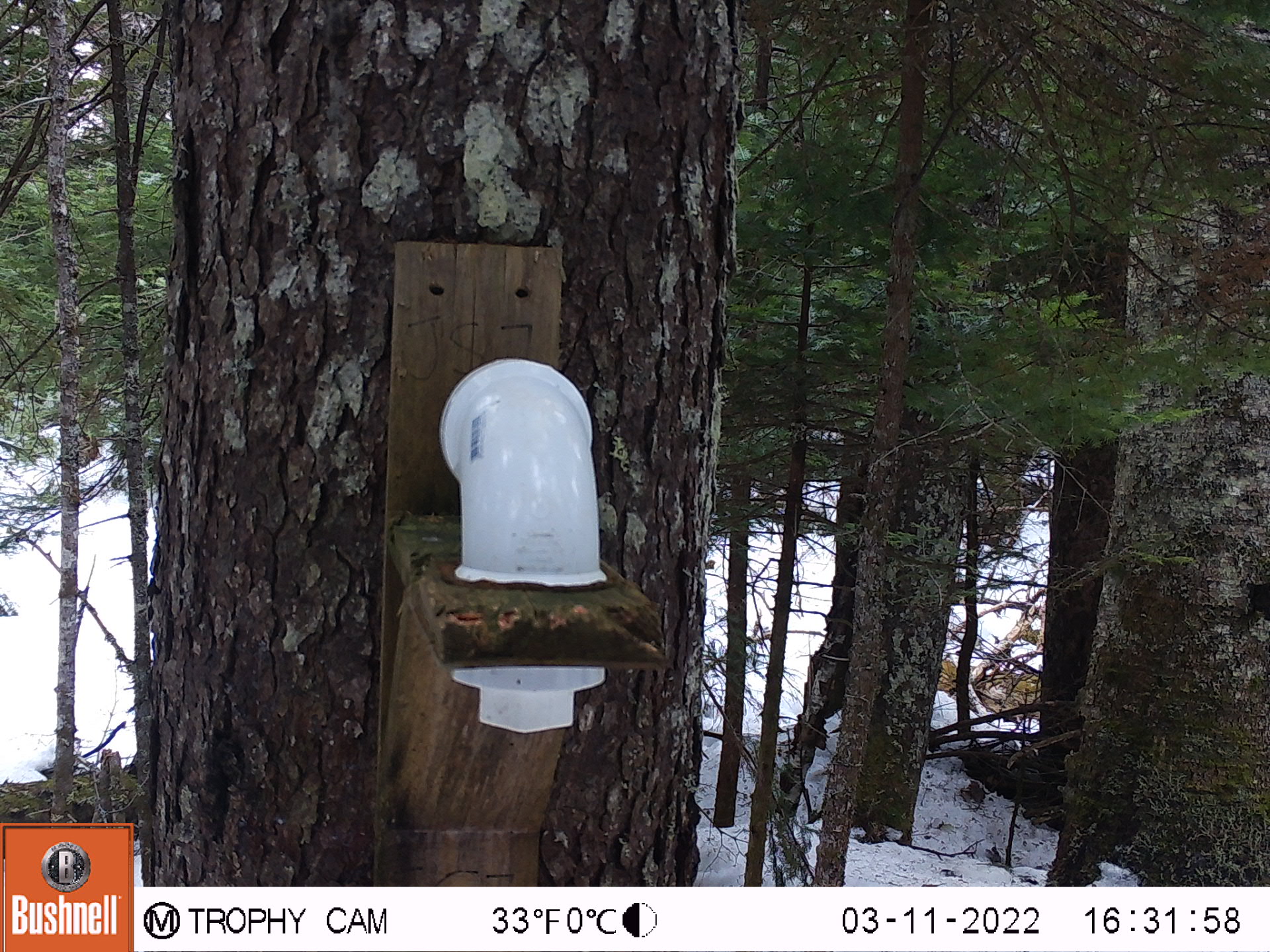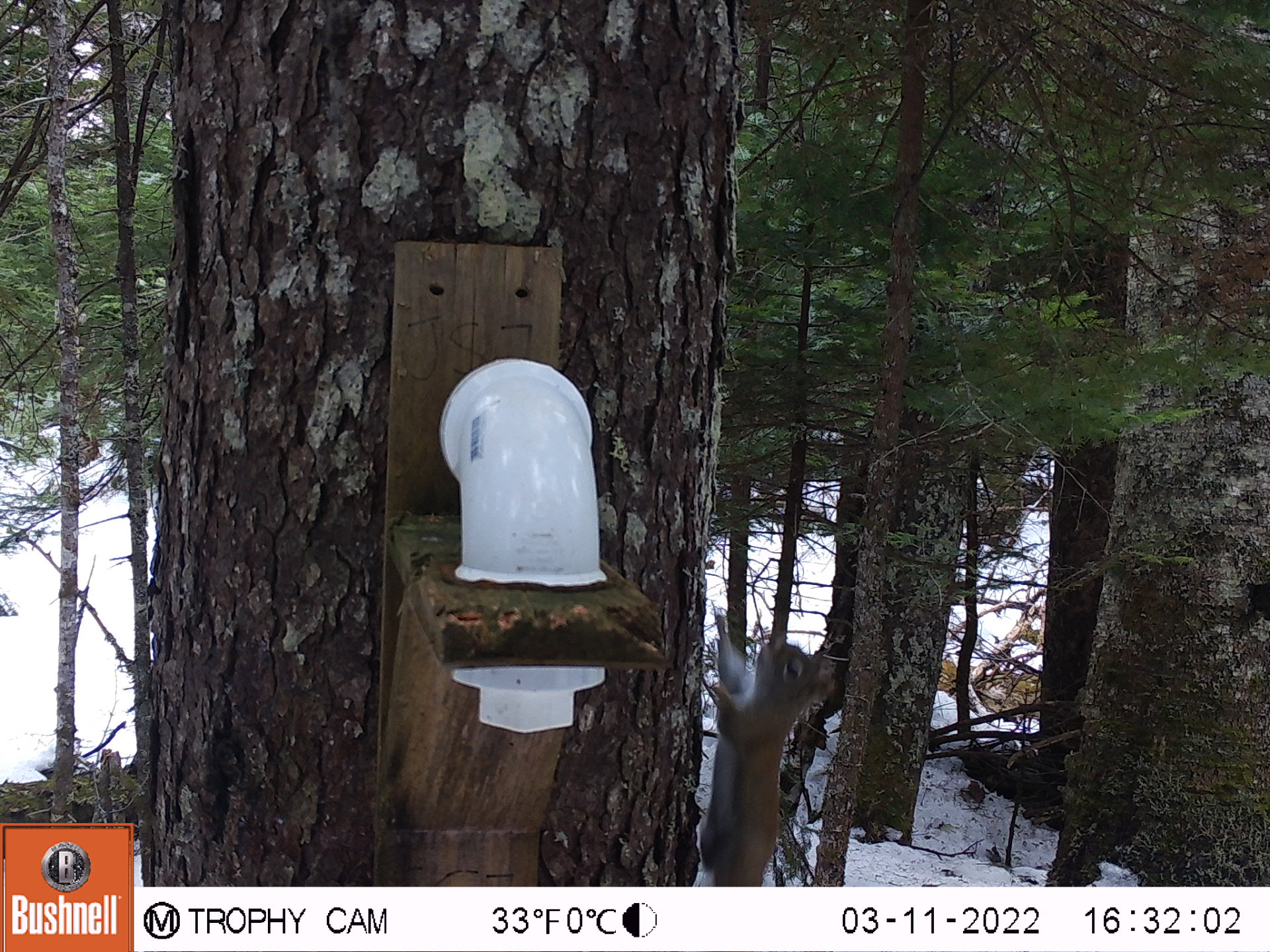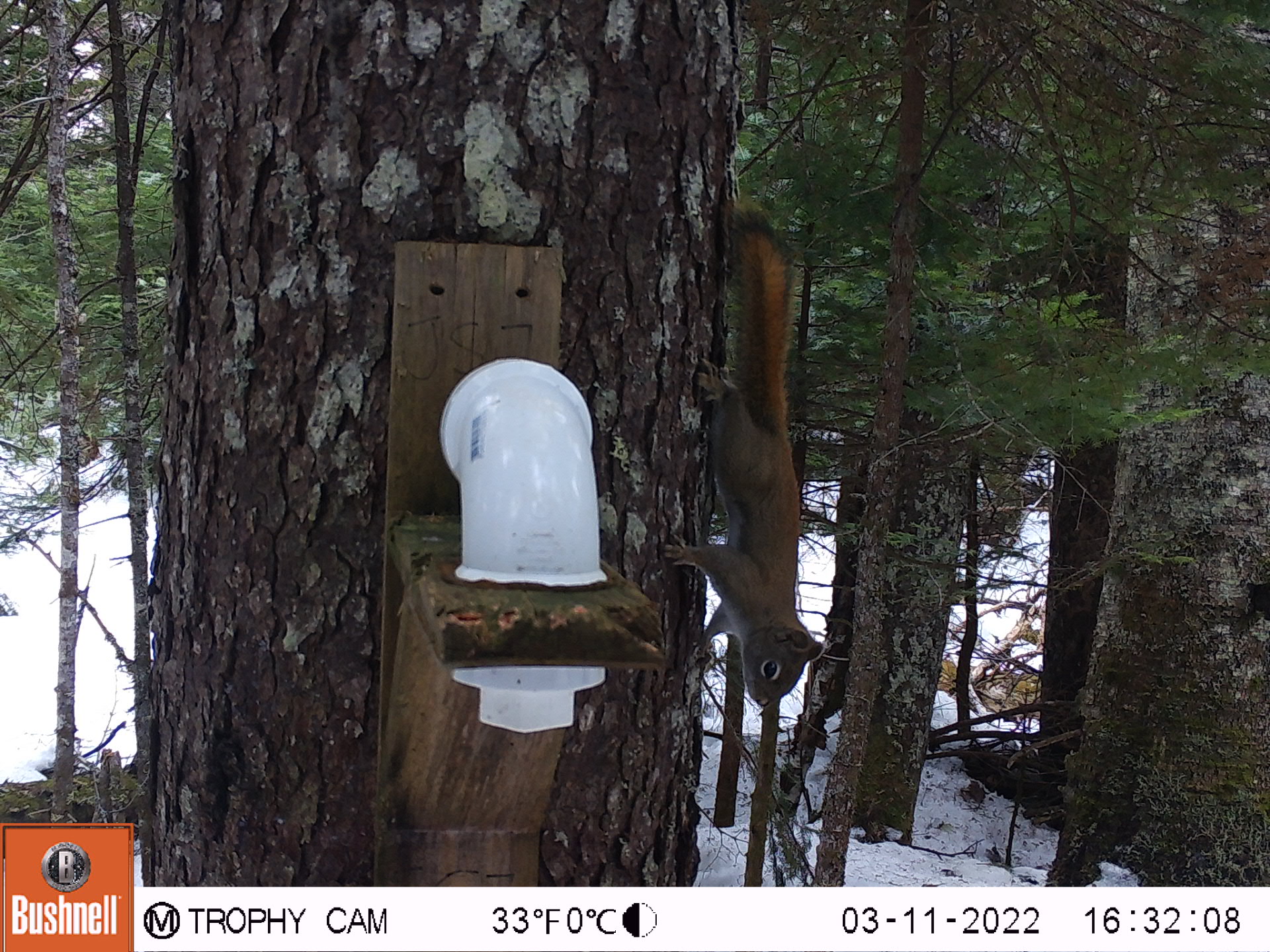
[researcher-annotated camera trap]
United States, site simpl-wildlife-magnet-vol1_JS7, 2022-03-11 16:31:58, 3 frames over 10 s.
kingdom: Animalia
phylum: Chordata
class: Mammalia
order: Rodentia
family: Sciuridae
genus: Tamiasciurus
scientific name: Tamiasciurus hudsonicus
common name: red squirrel